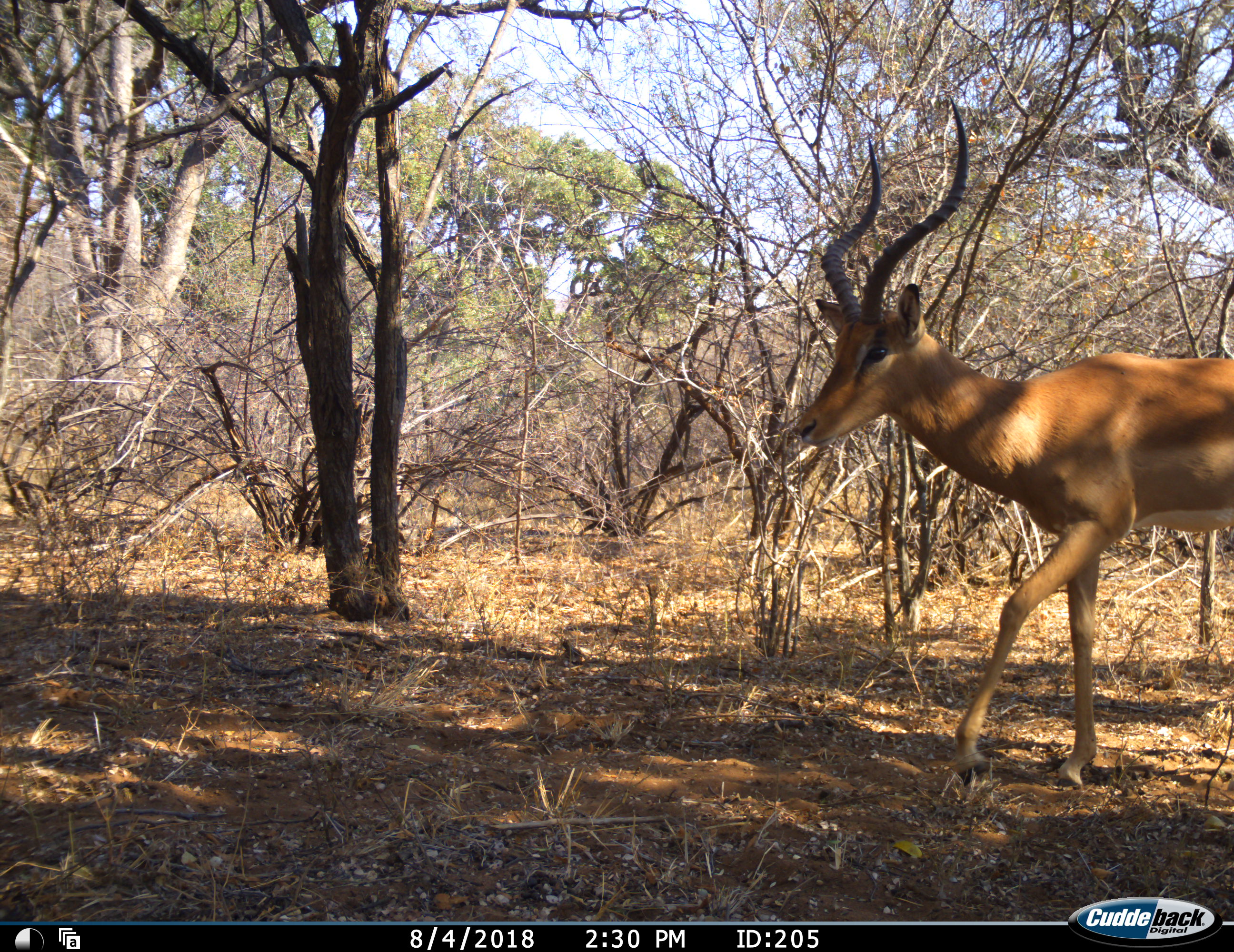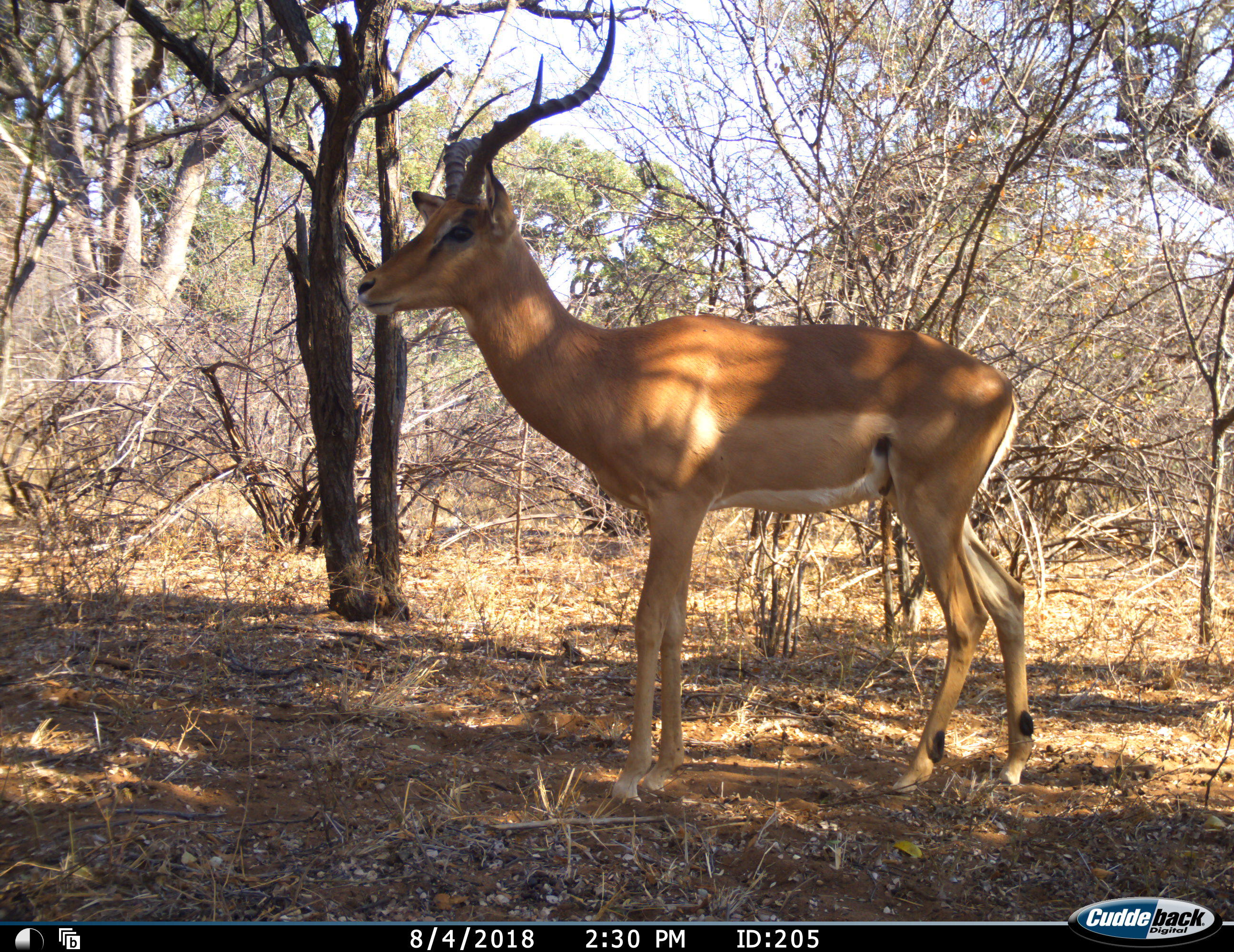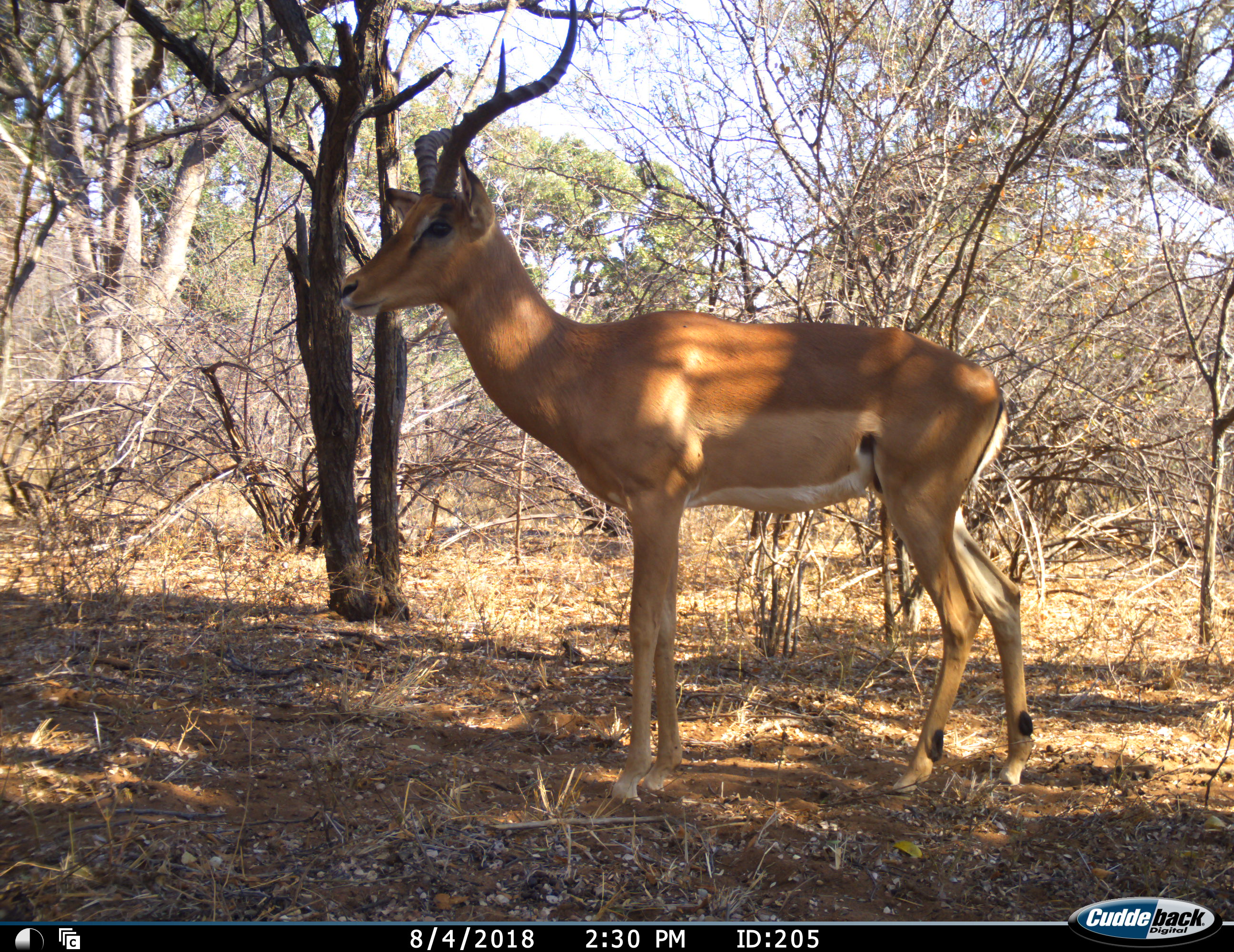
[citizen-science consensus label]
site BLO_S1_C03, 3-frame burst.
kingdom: Animalia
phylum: Chordata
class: Mammalia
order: Artiodactyla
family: Bovidae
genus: Aepyceros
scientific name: Aepyceros melampus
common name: impala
Impala (Aepyceros melampus), count 1. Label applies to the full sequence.